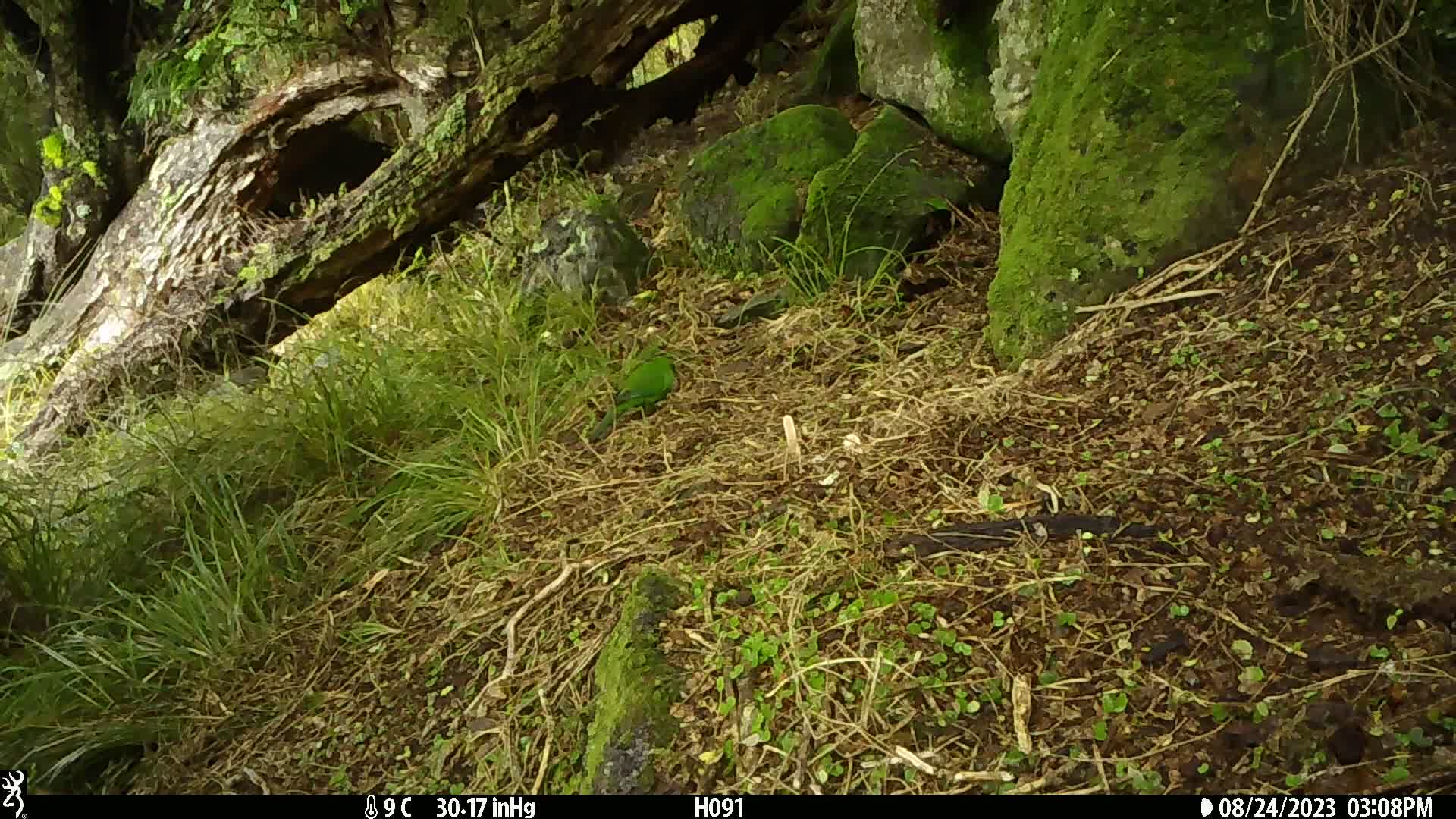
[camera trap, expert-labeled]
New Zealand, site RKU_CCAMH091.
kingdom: Animalia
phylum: Chordata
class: Aves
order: Psittaciformes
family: Psittaculidae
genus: Cyanoramphus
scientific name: Cyanoramphus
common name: parakeet